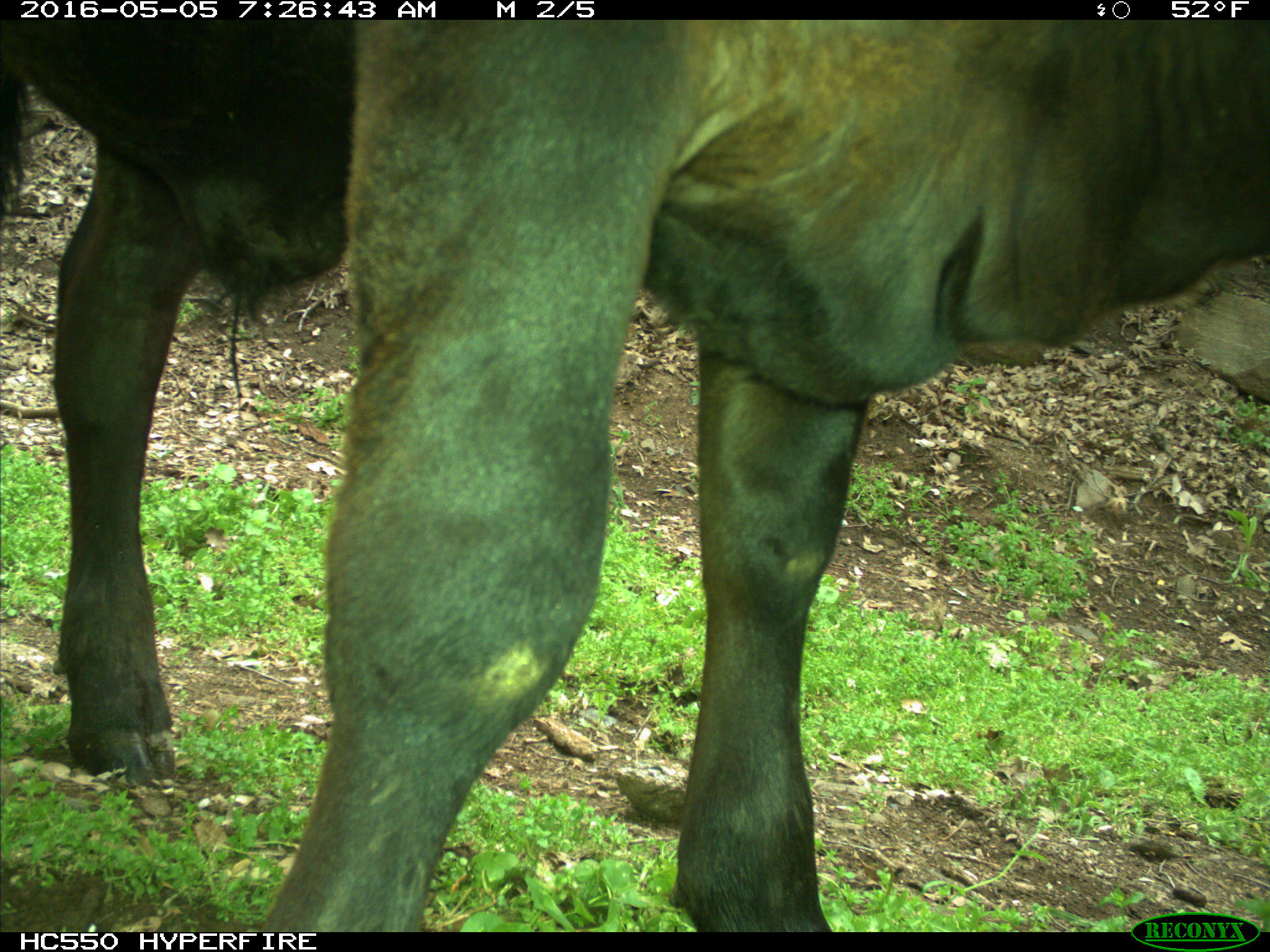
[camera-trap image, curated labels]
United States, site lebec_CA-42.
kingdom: Animalia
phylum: Chordata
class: Mammalia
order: Artiodactyla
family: Bovidae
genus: Bos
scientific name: Bos taurus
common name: domestic cow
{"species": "Bos taurus (domestic cow)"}